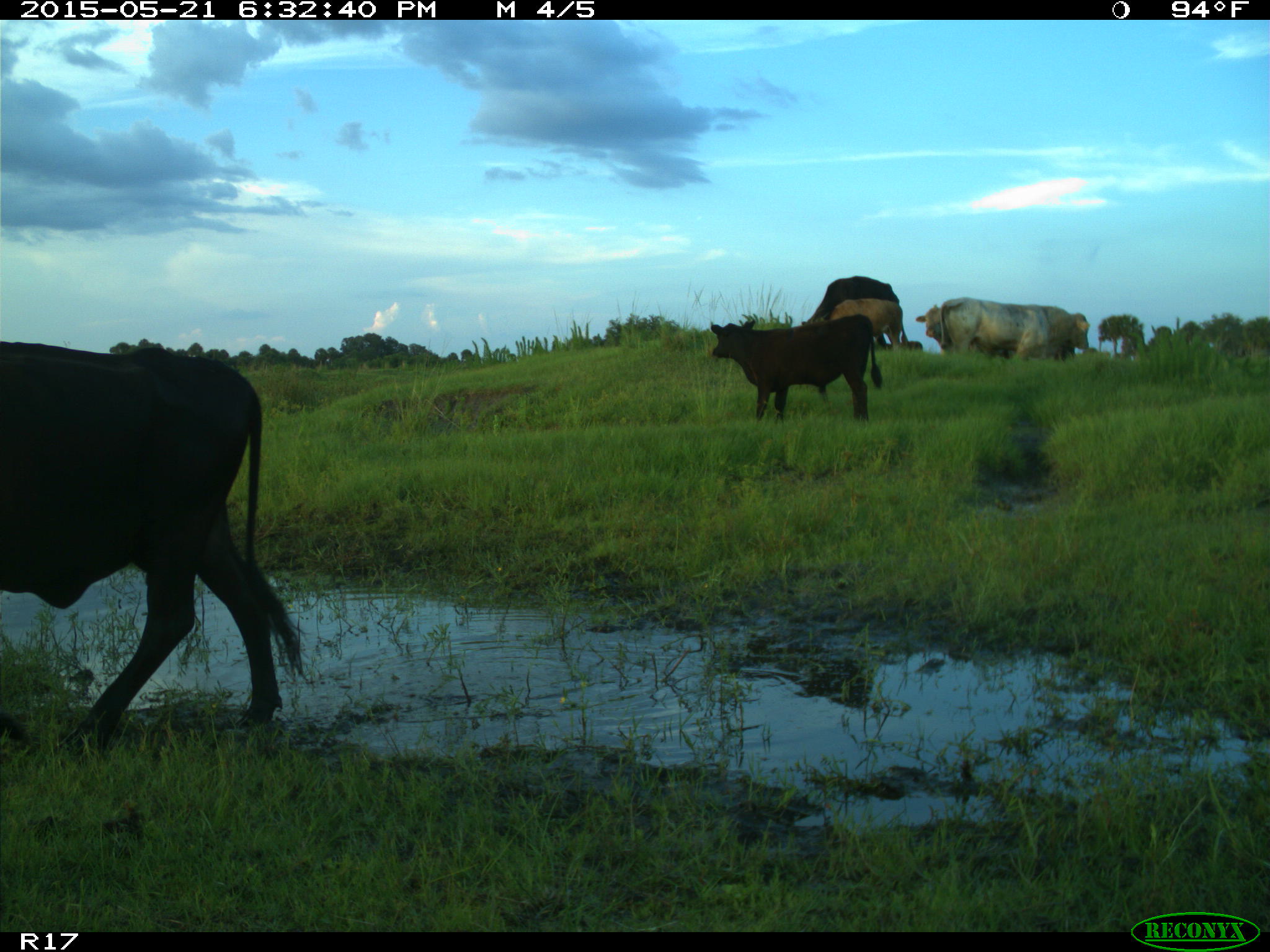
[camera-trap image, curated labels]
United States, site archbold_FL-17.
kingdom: Animalia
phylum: Chordata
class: Mammalia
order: Artiodactyla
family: Bovidae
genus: Bos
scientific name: Bos taurus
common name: domestic cow